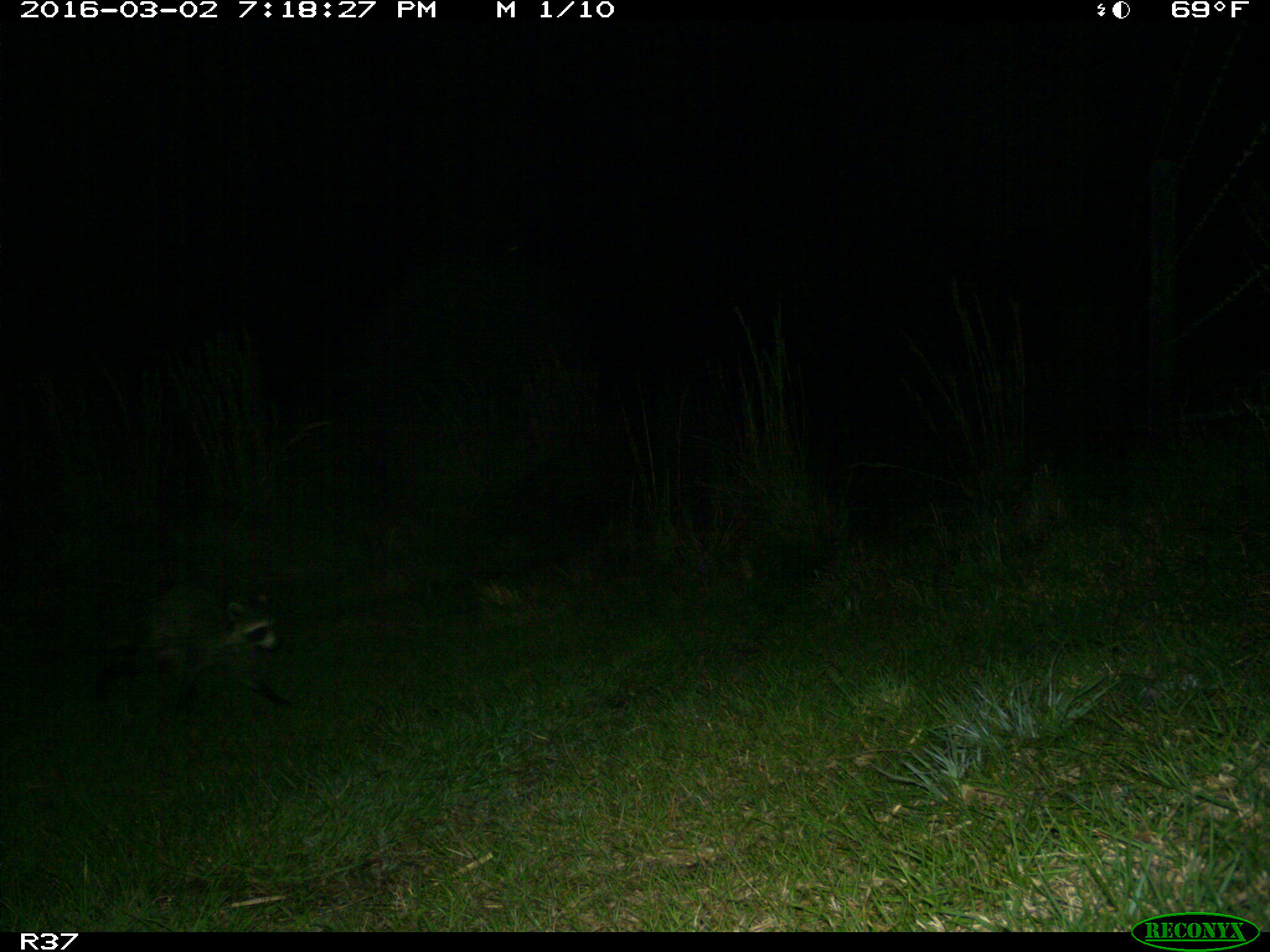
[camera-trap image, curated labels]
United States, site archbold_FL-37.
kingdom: Animalia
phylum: Chordata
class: Mammalia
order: Carnivora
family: Procyonidae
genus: Procyon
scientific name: Procyon lotor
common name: common raccoon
Procyon lotor (common raccoon).